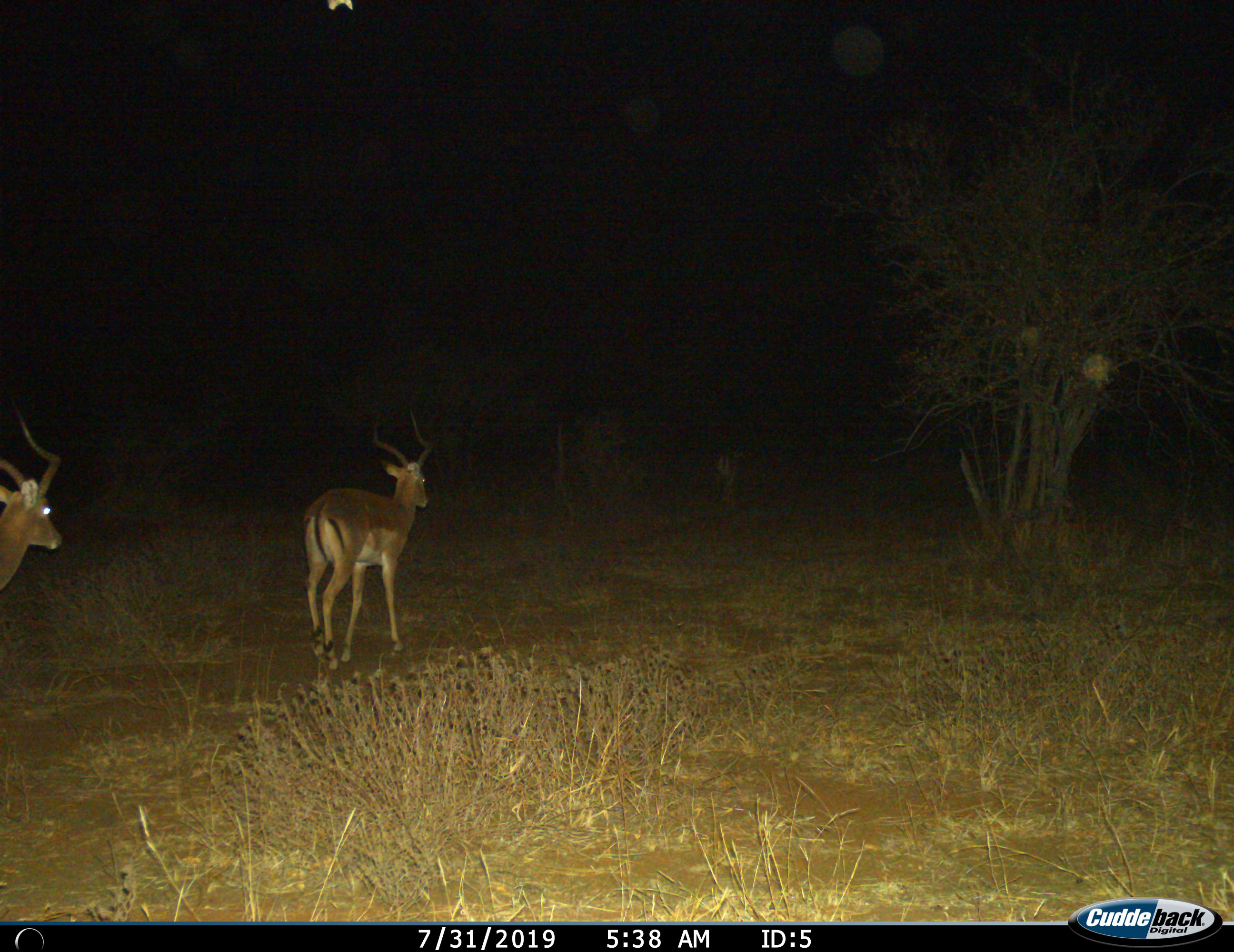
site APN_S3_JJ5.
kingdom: Animalia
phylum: Chordata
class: Mammalia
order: Artiodactyla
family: Bovidae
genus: Aepyceros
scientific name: Aepyceros melampus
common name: impala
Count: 2.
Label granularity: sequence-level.